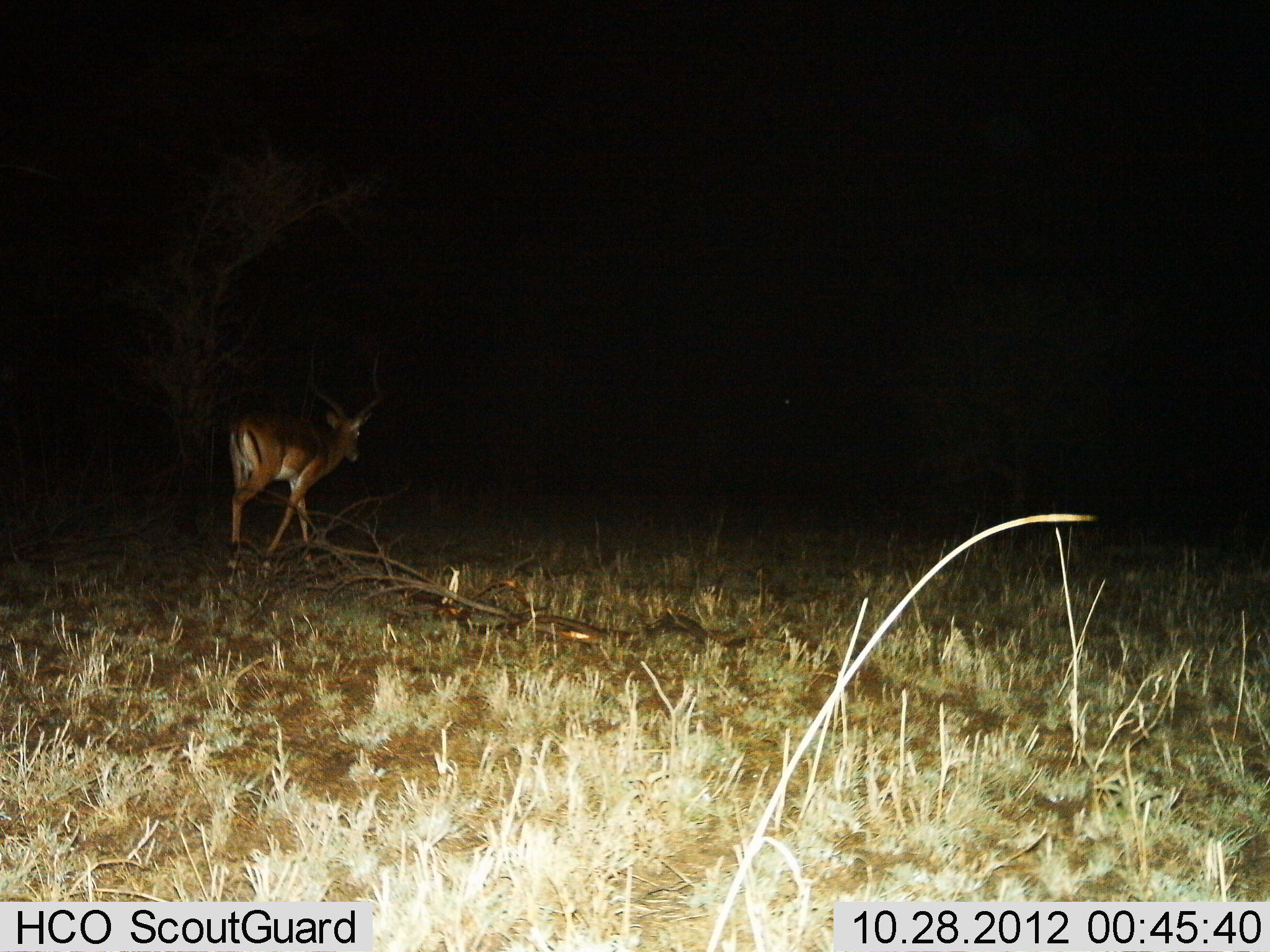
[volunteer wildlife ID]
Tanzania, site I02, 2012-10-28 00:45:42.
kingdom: Animalia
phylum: Chordata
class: Mammalia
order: Artiodactyla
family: Bovidae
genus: Aepyceros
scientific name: Aepyceros melampus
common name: impala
Impala (Aepyceros melampus), count 1. Behavior (volunteer vote fractions): standing 10%, resting 0%, moving 90%, interacting 0%. Young present (vote fraction): 0%. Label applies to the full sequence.